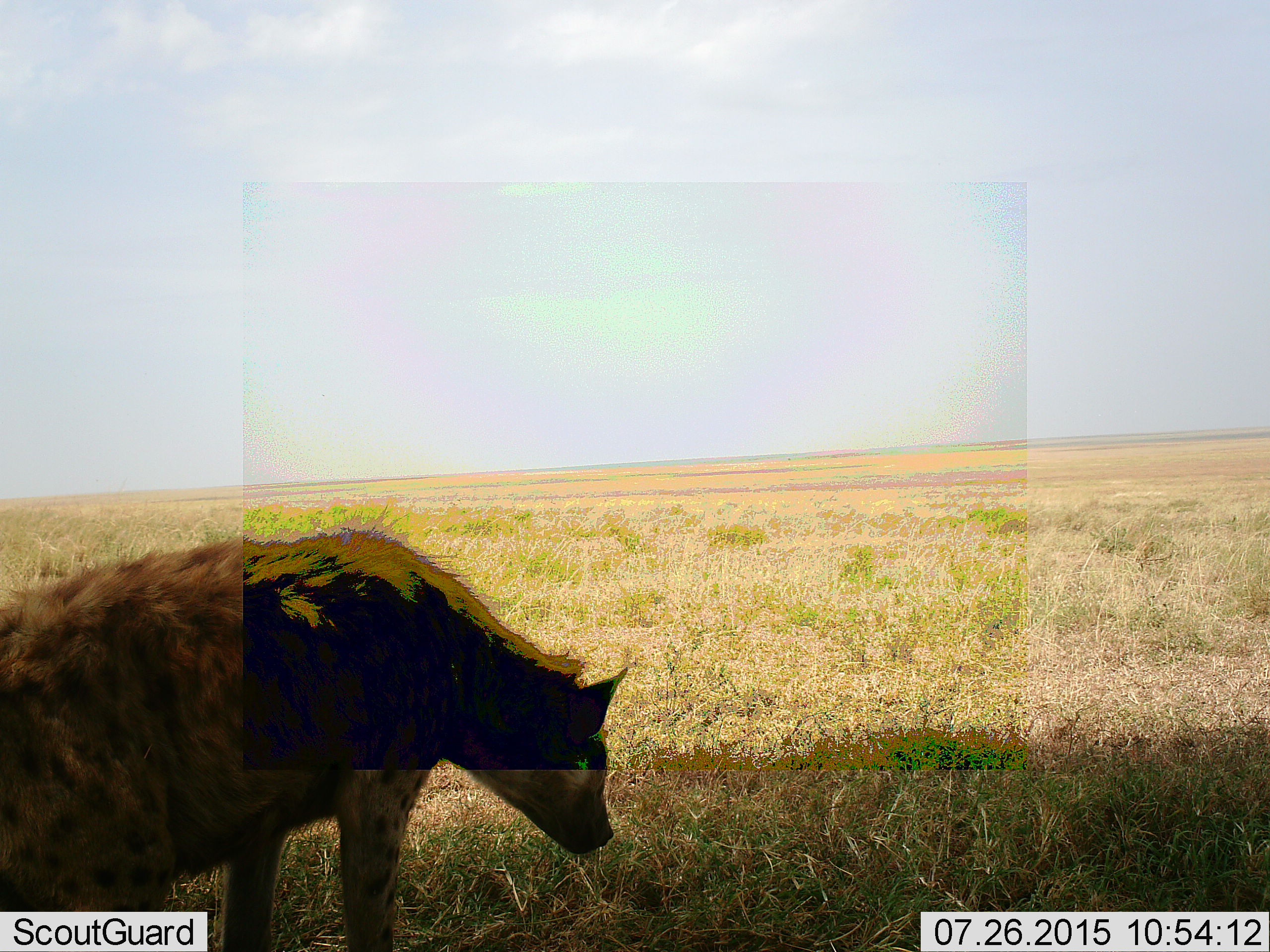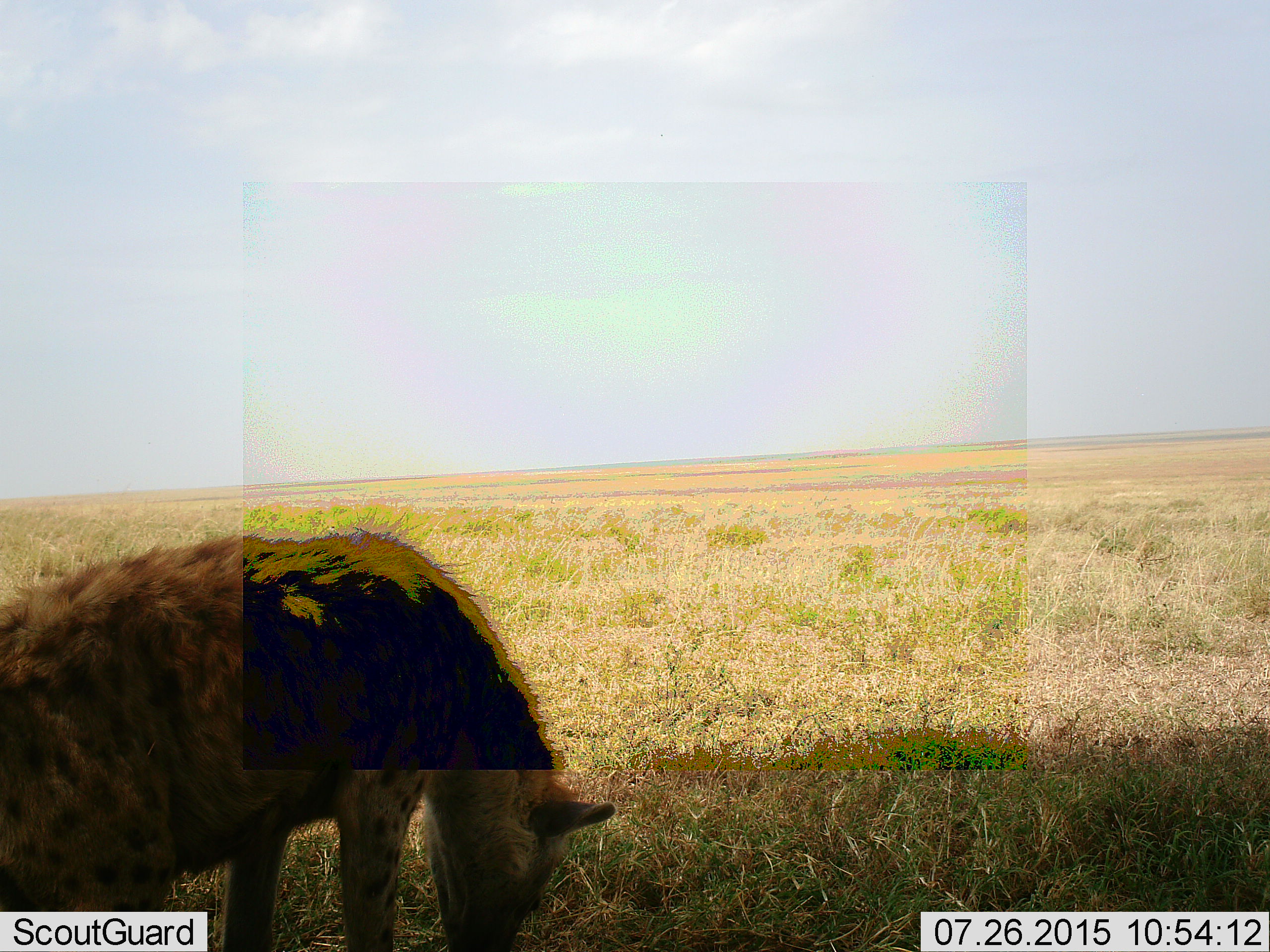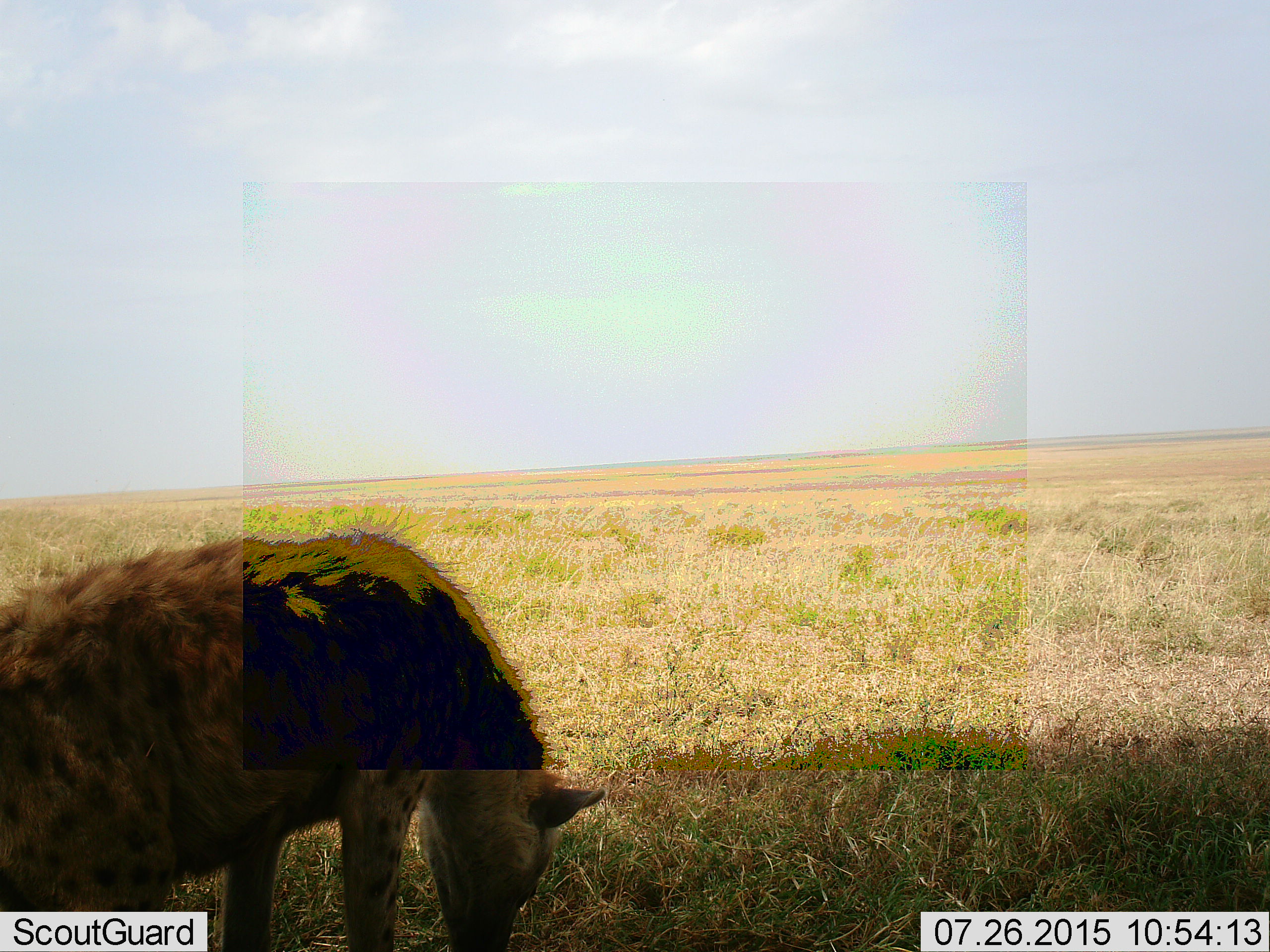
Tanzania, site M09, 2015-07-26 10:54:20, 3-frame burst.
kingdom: Animalia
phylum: Chordata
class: Mammalia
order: Carnivora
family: Hyaenidae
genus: Crocuta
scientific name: Crocuta crocuta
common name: spotted hyena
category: hyenaspotted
Hyenaspotted (spotted hyena) (Crocuta crocuta), count 1. Behavior (volunteer vote fractions): standing 80%, resting 0%, moving 0%, interacting 0%. Young present (vote fraction): 0%. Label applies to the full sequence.